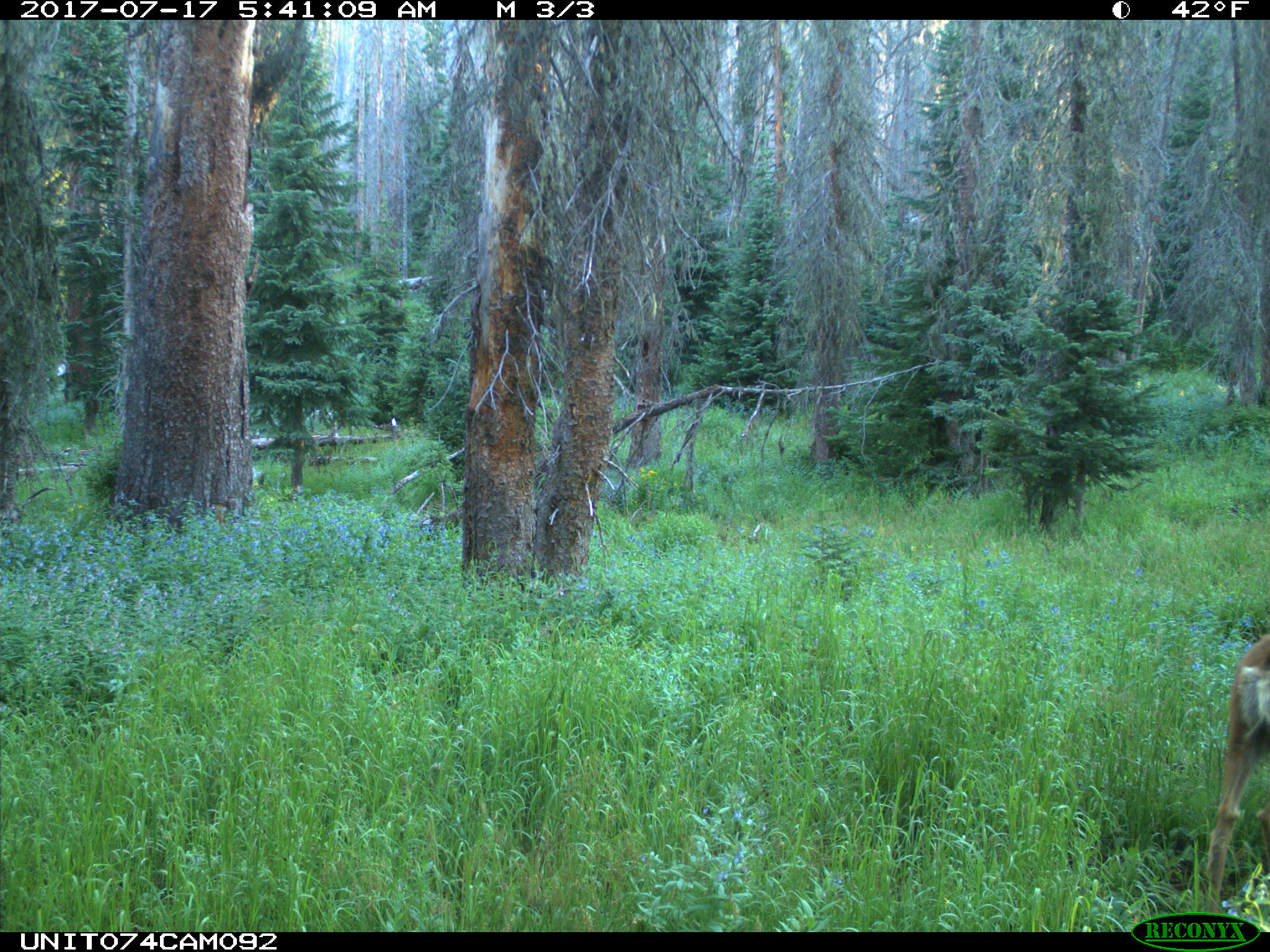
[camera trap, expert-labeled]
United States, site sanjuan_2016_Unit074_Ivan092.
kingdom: Animalia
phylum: Chordata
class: Mammalia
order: Artiodactyla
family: Cervidae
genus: Odocoileus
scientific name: Odocoileus hemionus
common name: mule deer